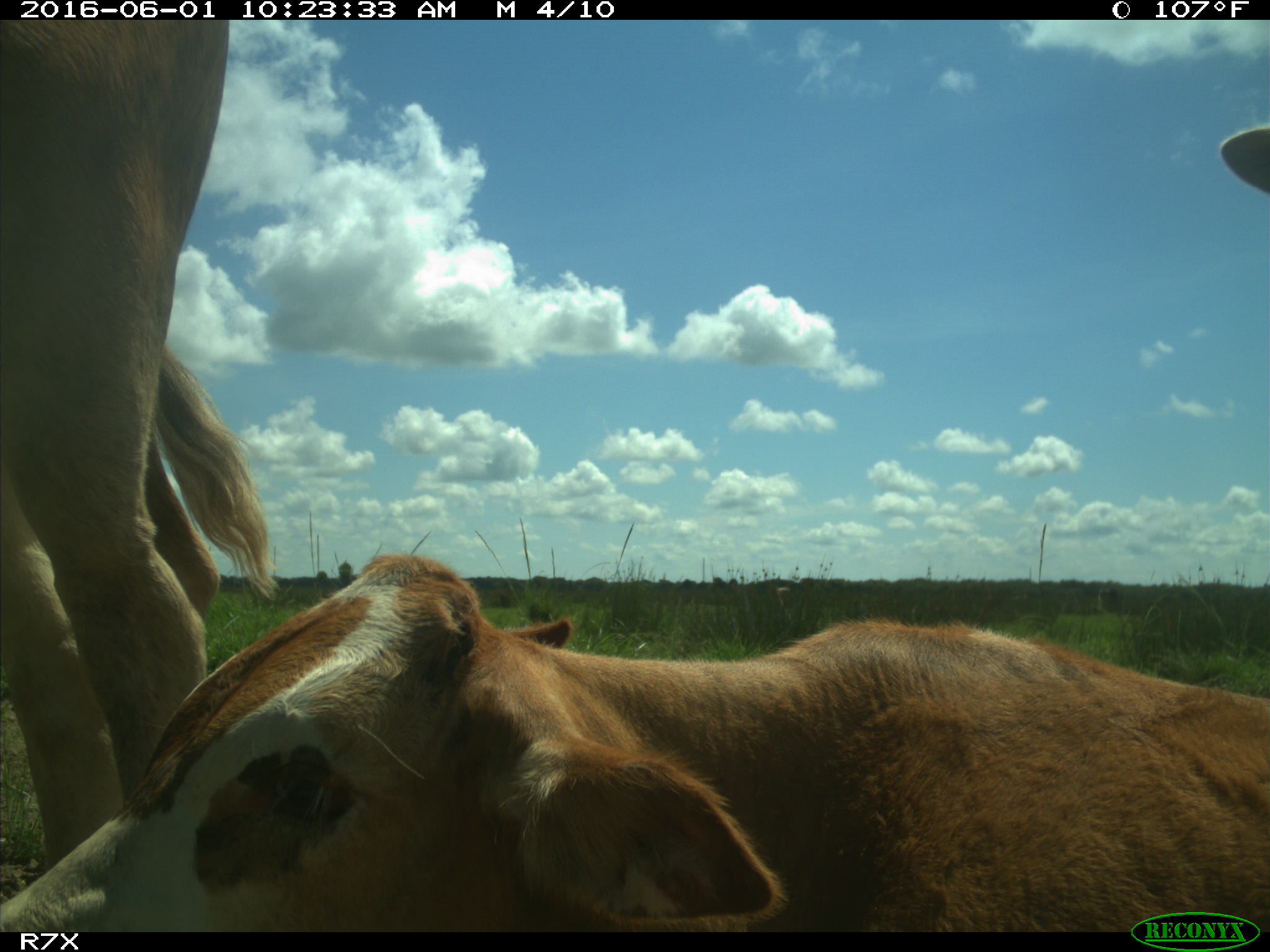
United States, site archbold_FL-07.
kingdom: Animalia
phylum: Chordata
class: Mammalia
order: Artiodactyla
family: Bovidae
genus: Bos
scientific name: Bos taurus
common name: domestic cow